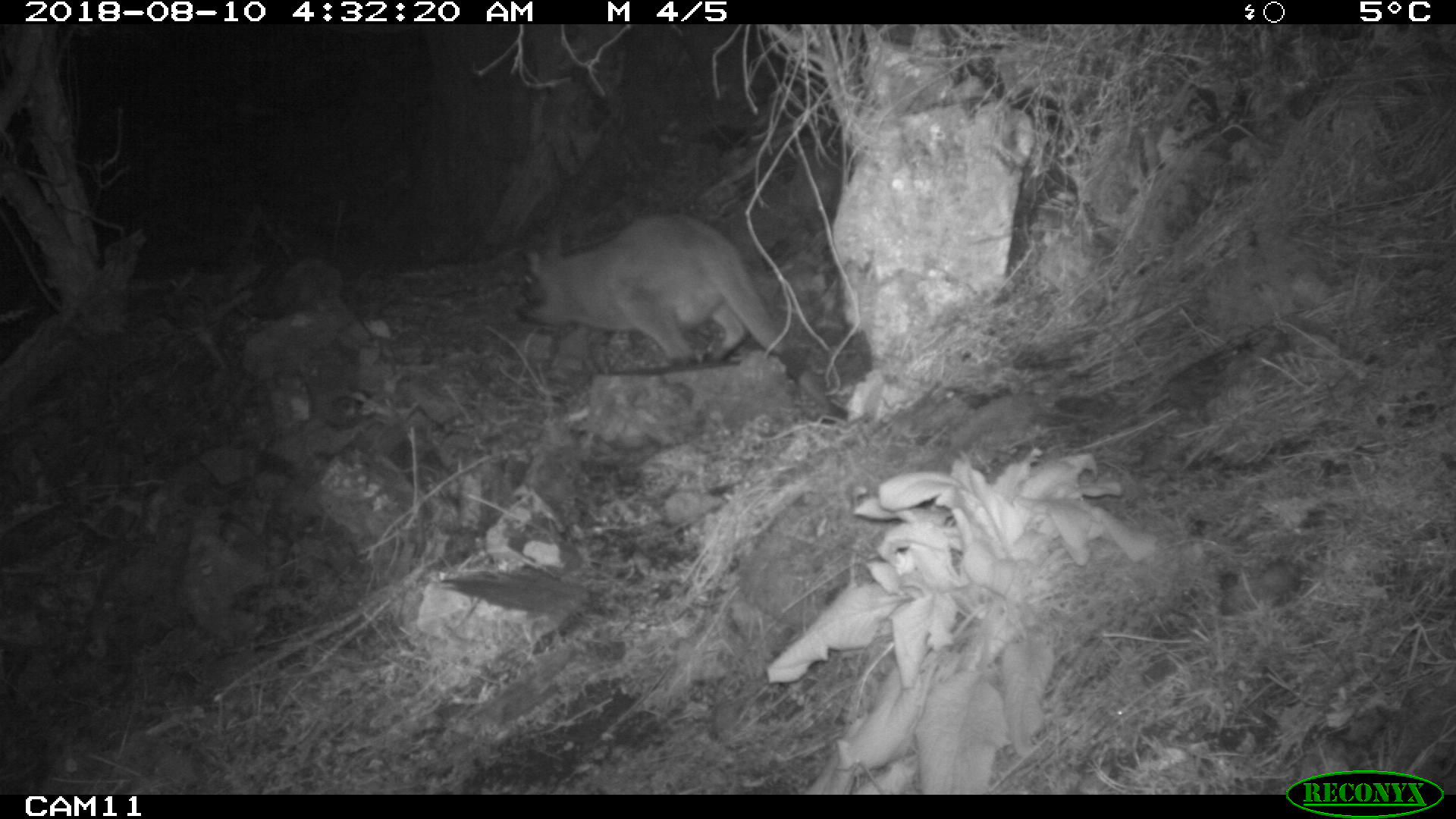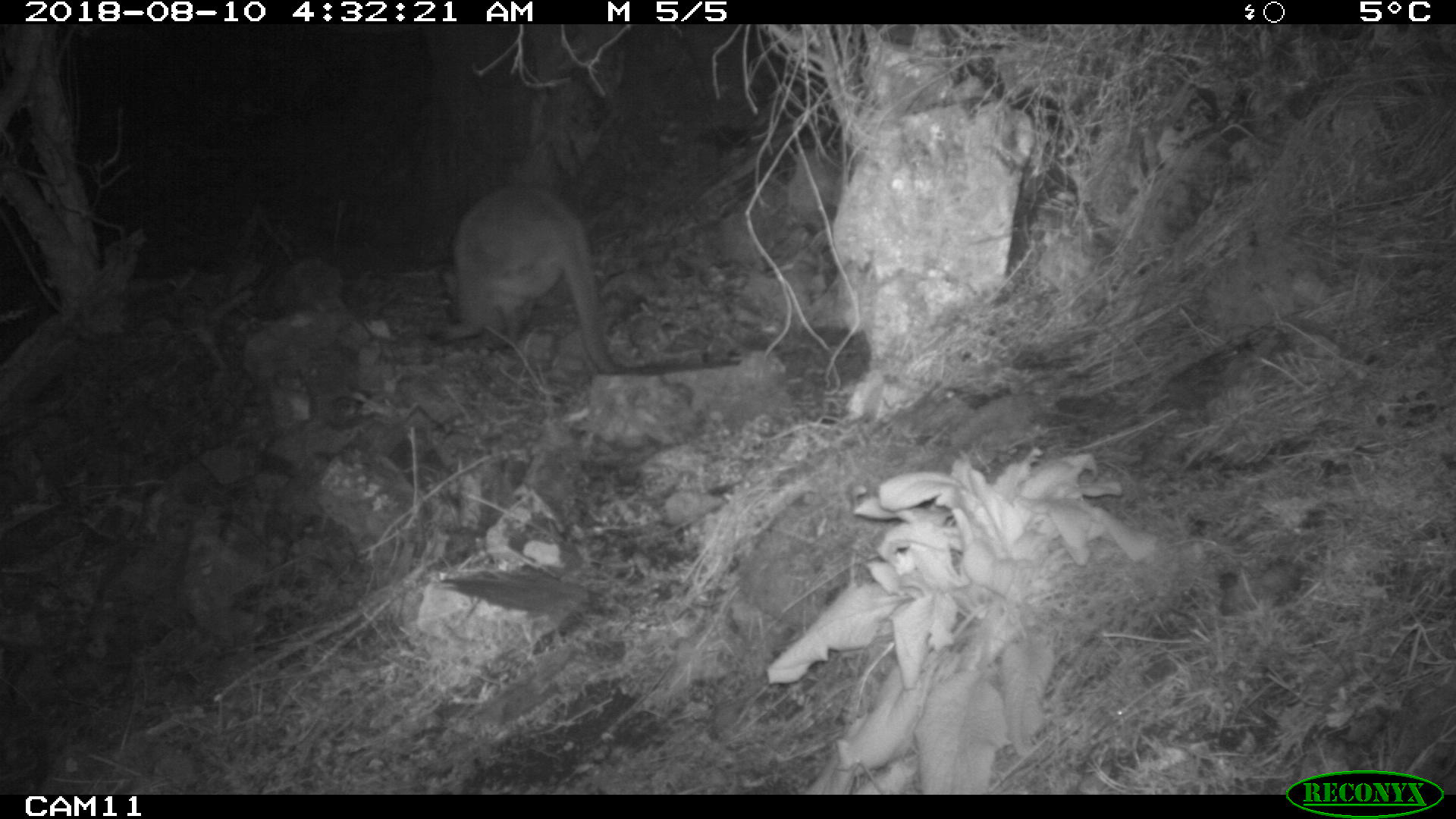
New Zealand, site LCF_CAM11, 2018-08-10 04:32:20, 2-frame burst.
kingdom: Animalia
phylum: Chordata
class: Mammalia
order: Diprotodontia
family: Macropodidae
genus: Notamacropus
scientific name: Notamacropus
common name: wallaby